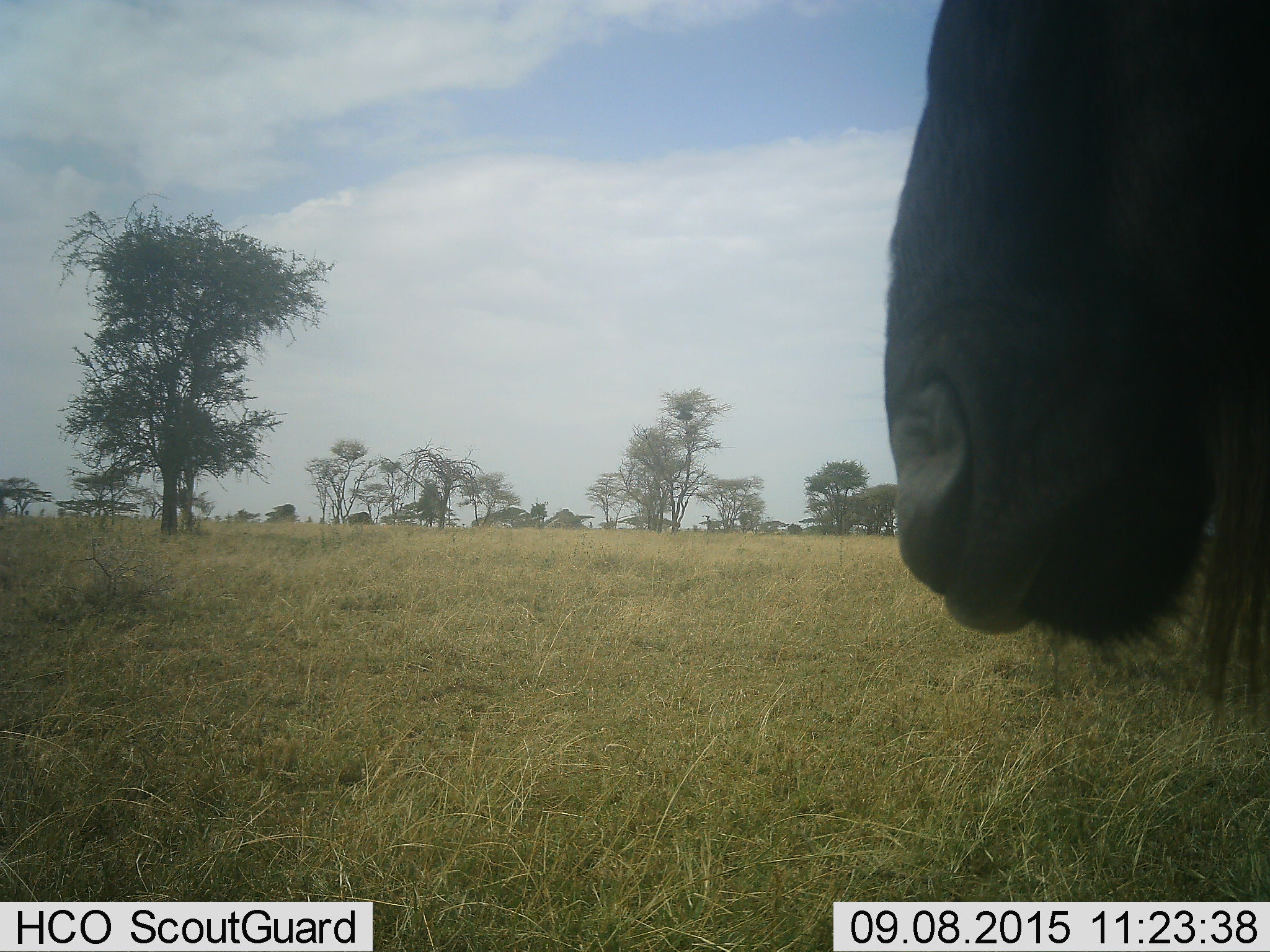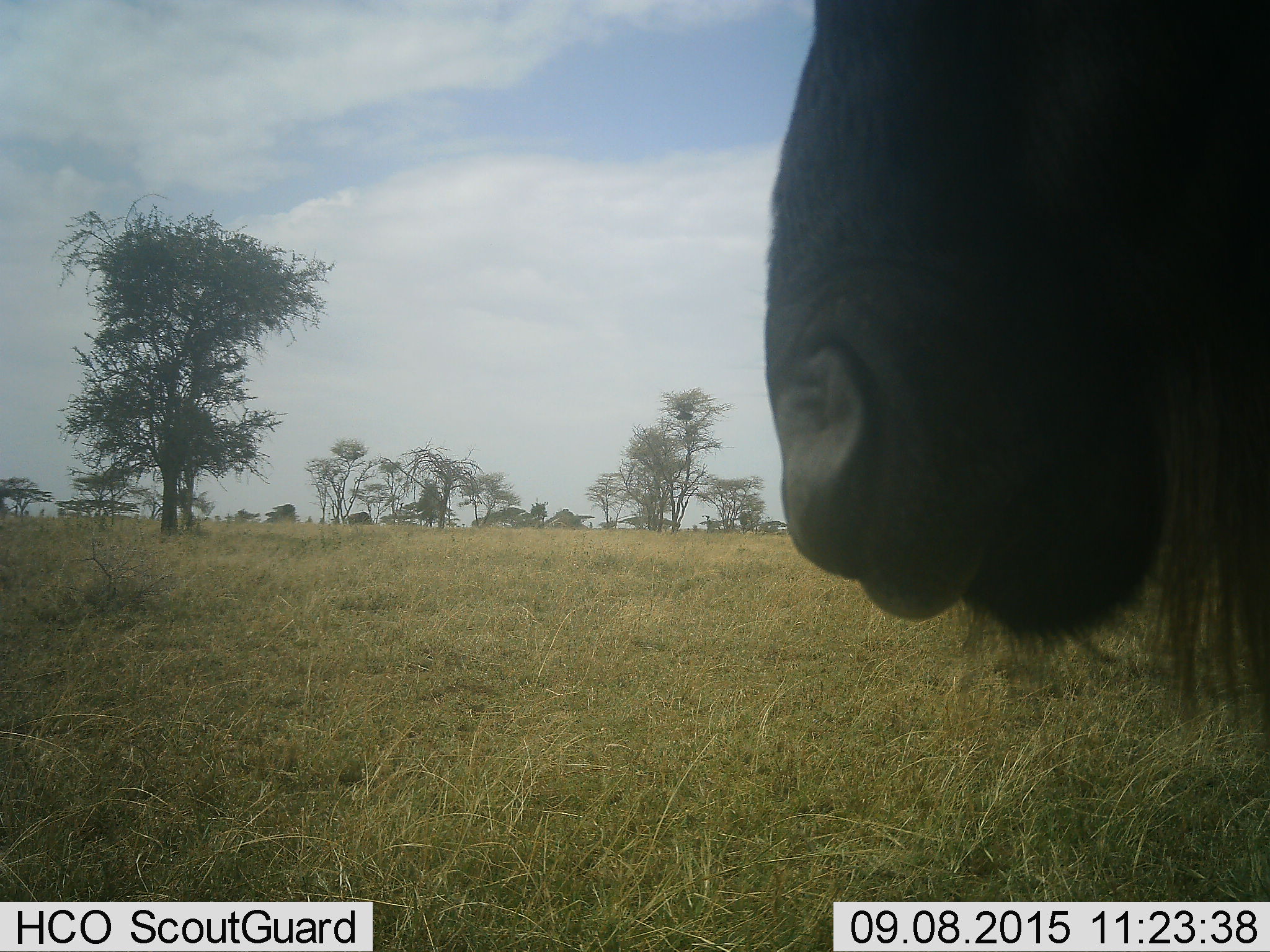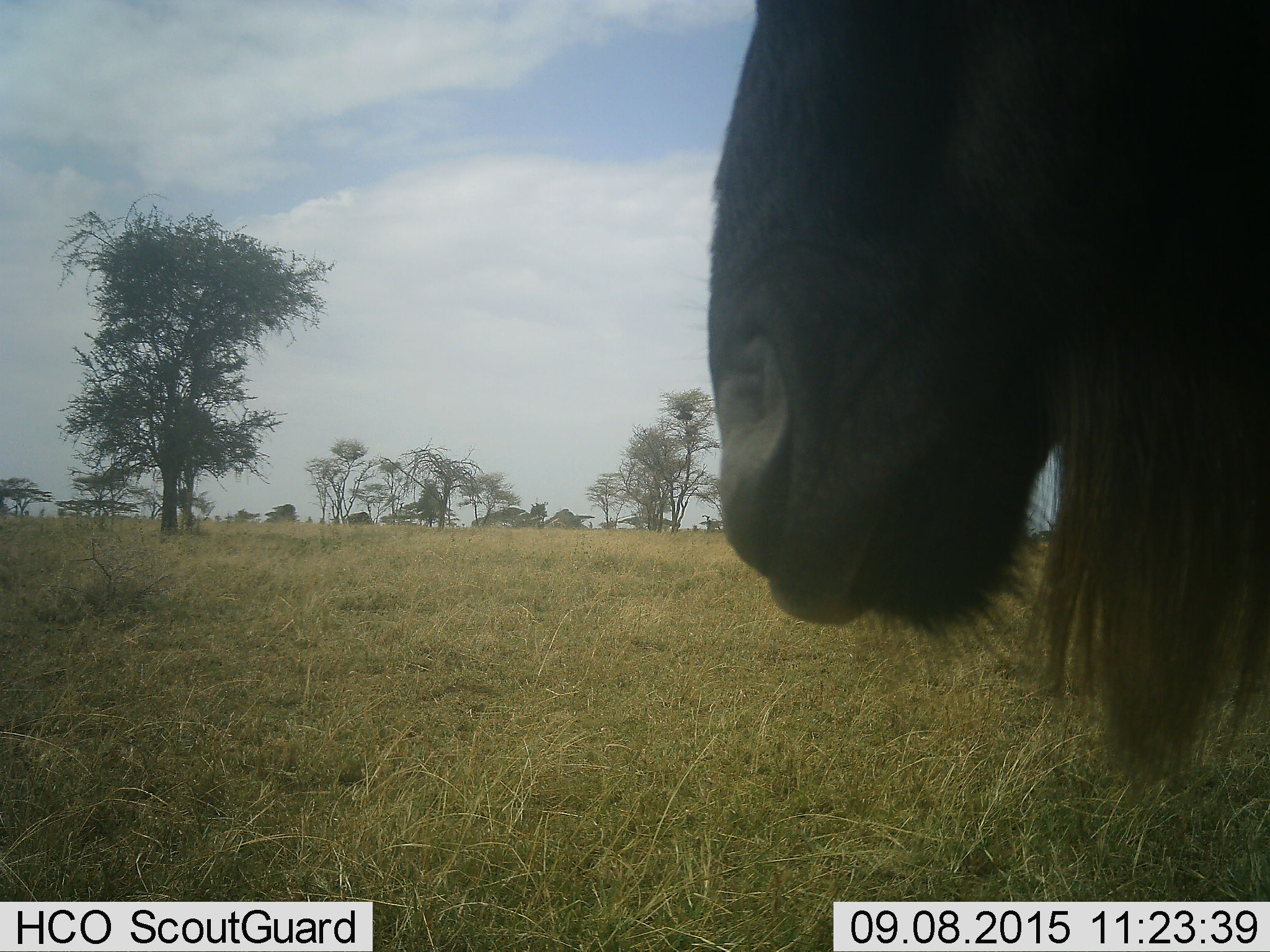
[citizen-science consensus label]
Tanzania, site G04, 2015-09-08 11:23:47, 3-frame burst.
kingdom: Animalia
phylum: Chordata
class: Mammalia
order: Artiodactyla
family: Bovidae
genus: Connochaetes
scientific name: Connochaetes taurinus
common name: blue wildebeest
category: wildebeest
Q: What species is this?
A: Wildebeest (blue wildebeest) (Connochaetes taurinus).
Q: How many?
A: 1.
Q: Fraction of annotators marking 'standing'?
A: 67%.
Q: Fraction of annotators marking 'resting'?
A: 0%.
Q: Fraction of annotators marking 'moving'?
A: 33%.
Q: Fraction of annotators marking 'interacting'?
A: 0%.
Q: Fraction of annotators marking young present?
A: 0%.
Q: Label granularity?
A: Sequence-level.